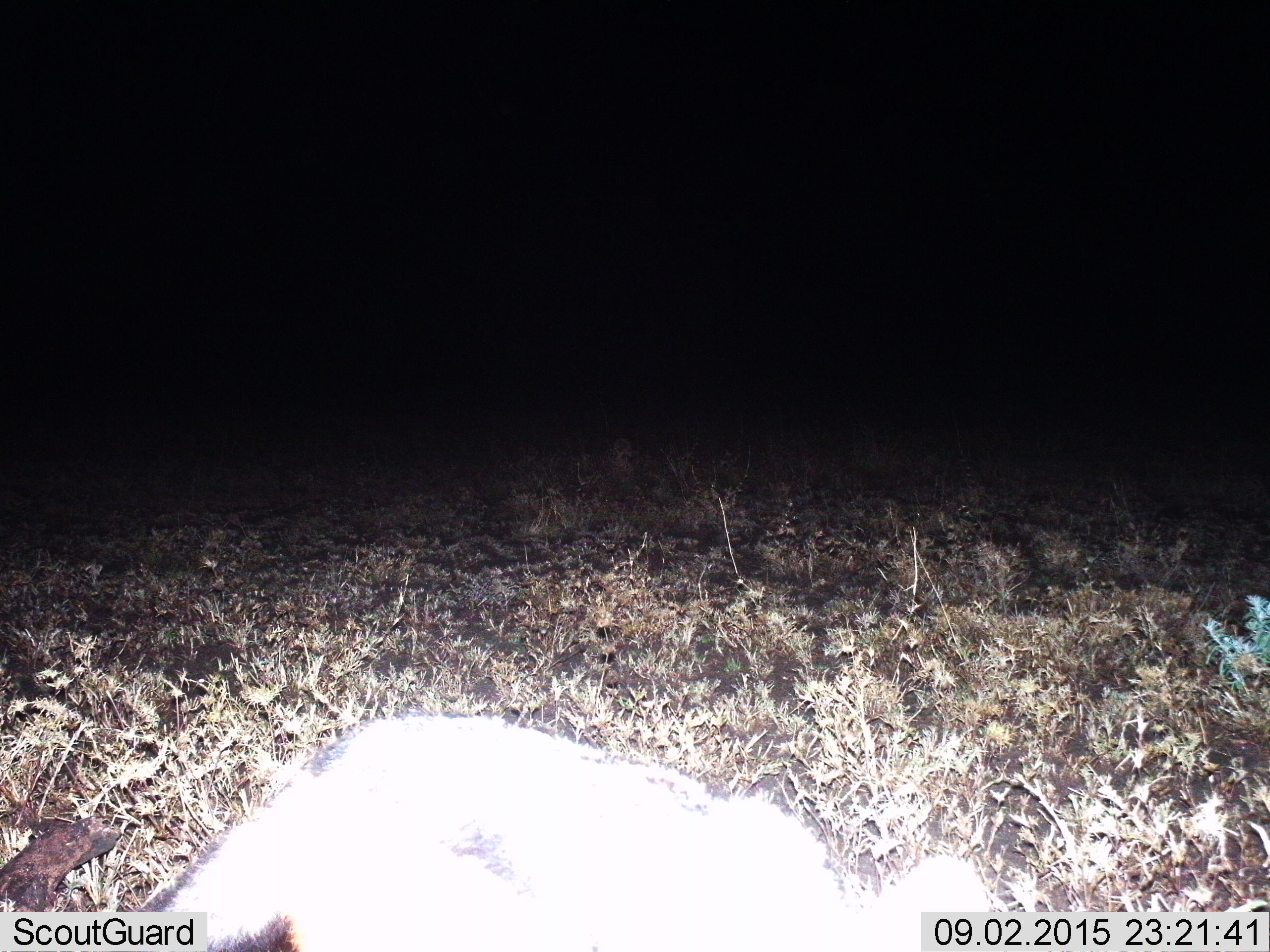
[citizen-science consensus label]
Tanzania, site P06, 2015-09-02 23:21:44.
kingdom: Animalia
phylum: Chordata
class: Mammalia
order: Carnivora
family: Mustelidae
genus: Ictonyx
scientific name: Ictonyx striatus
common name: zorilla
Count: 1.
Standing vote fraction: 33%.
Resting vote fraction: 0%.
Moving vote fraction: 67%.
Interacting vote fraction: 0%.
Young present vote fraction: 0%.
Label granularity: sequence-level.